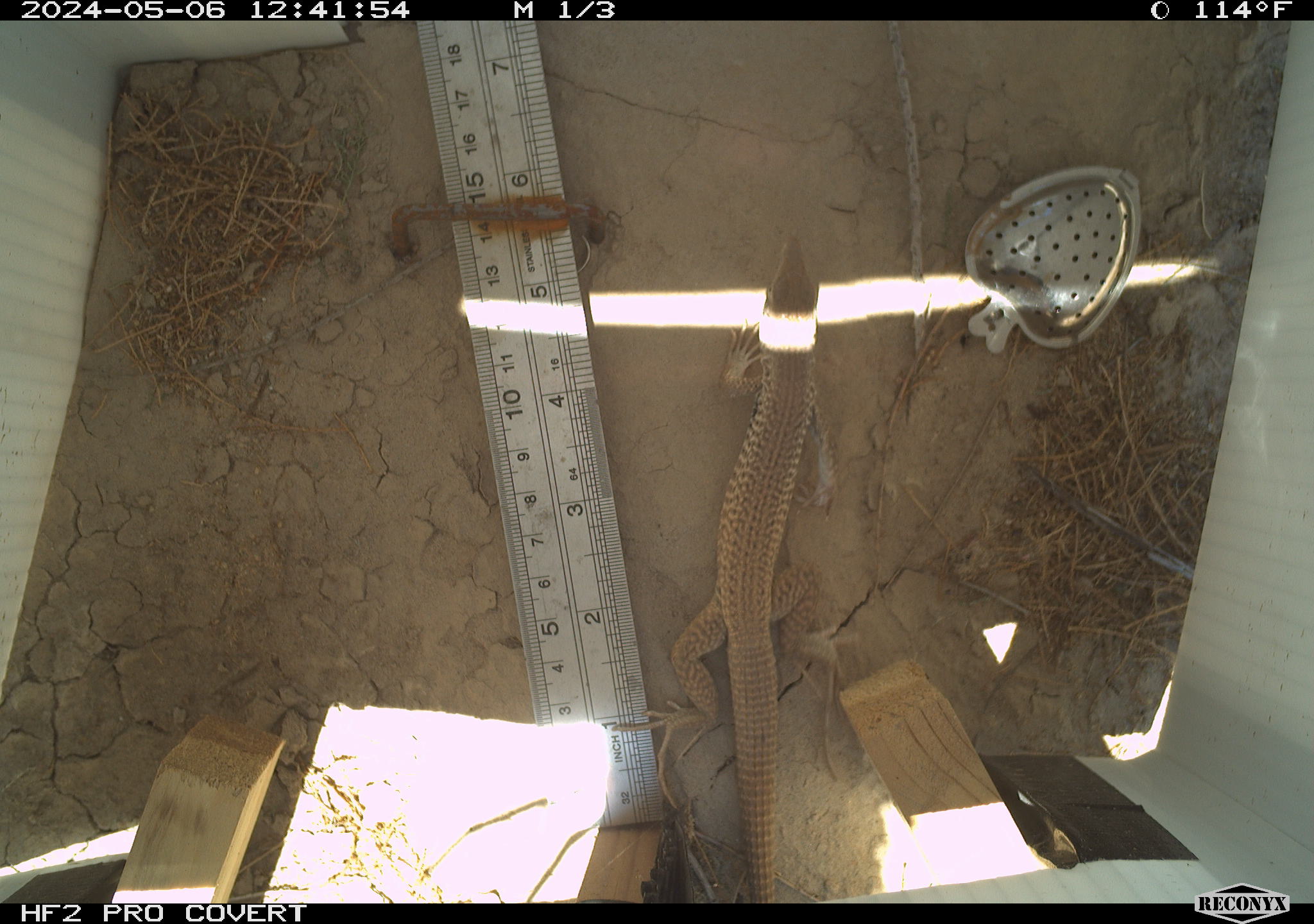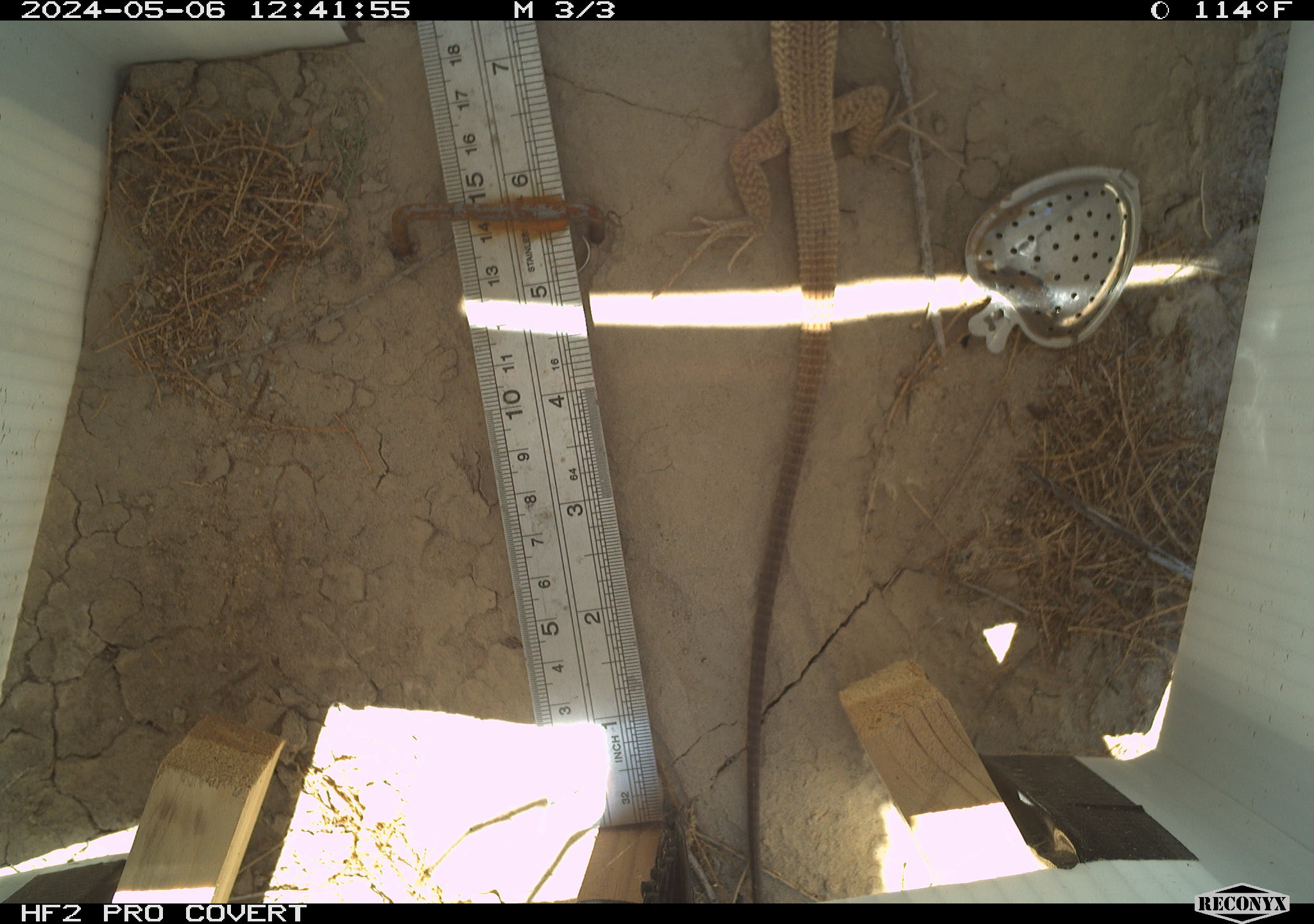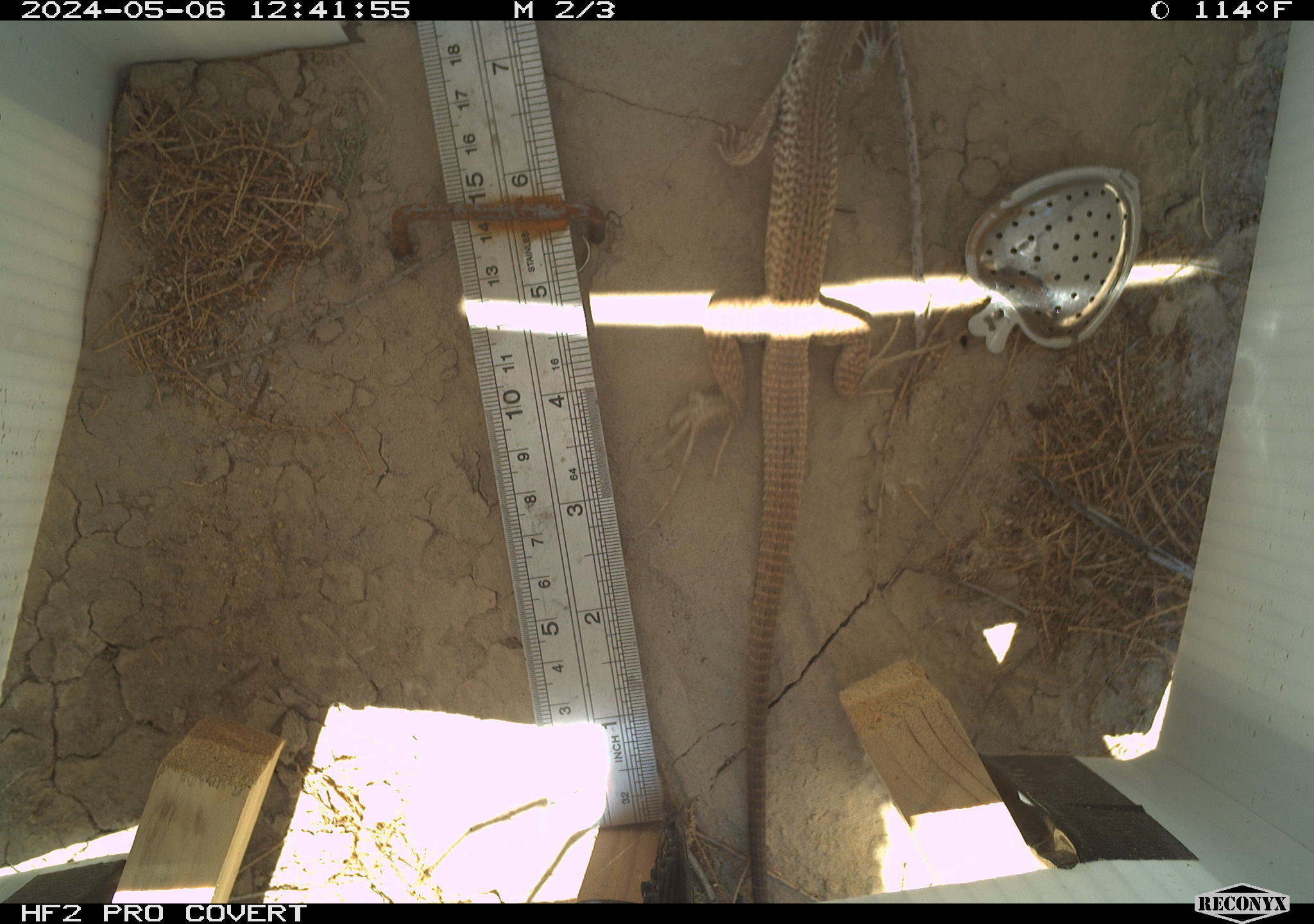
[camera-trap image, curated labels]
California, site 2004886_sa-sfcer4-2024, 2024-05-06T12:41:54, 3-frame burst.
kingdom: Animalia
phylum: Chordata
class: Reptilia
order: Squamata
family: Teiidae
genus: Aspidoscelis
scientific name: Aspidoscelis tigris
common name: western whiptail